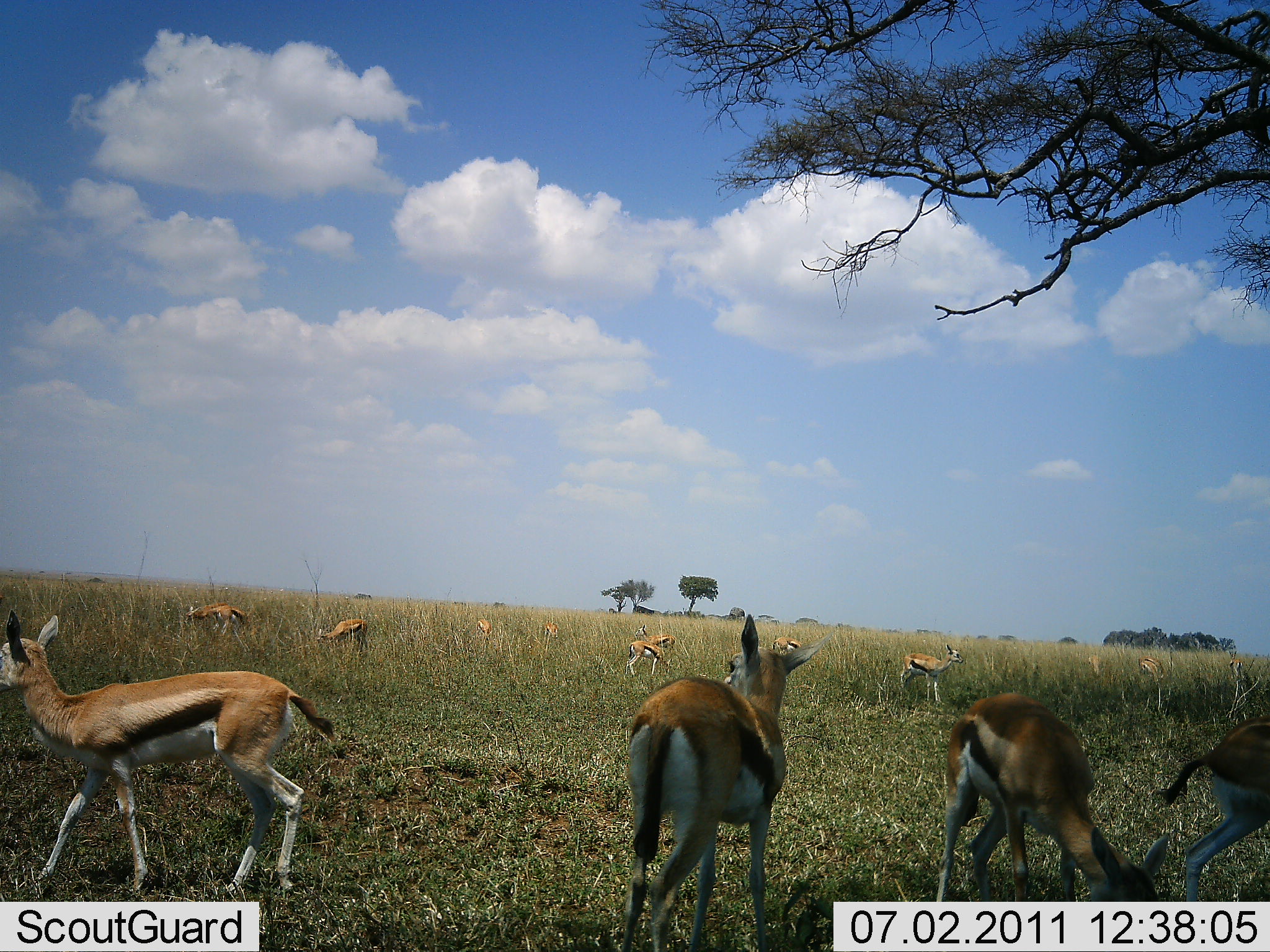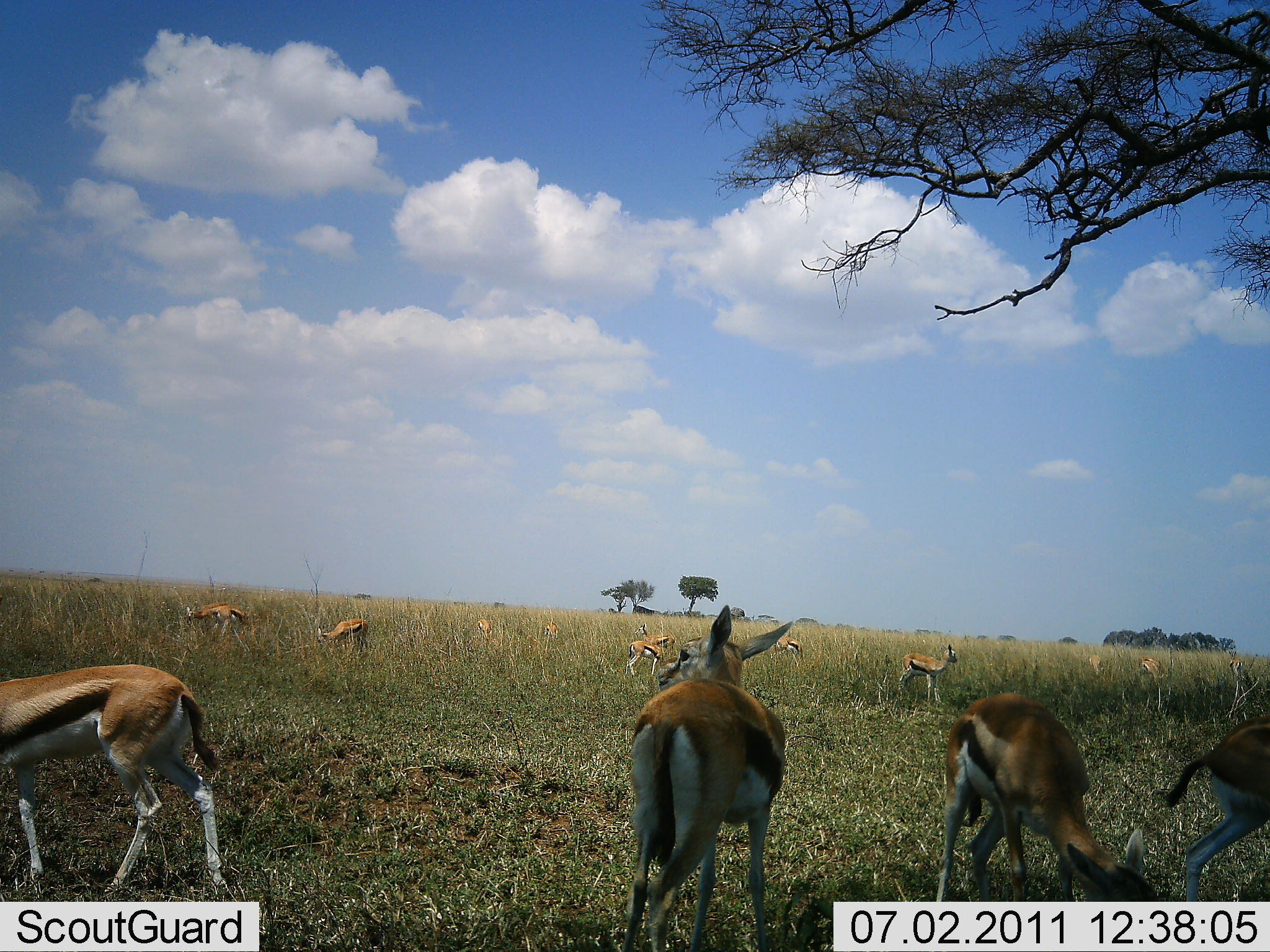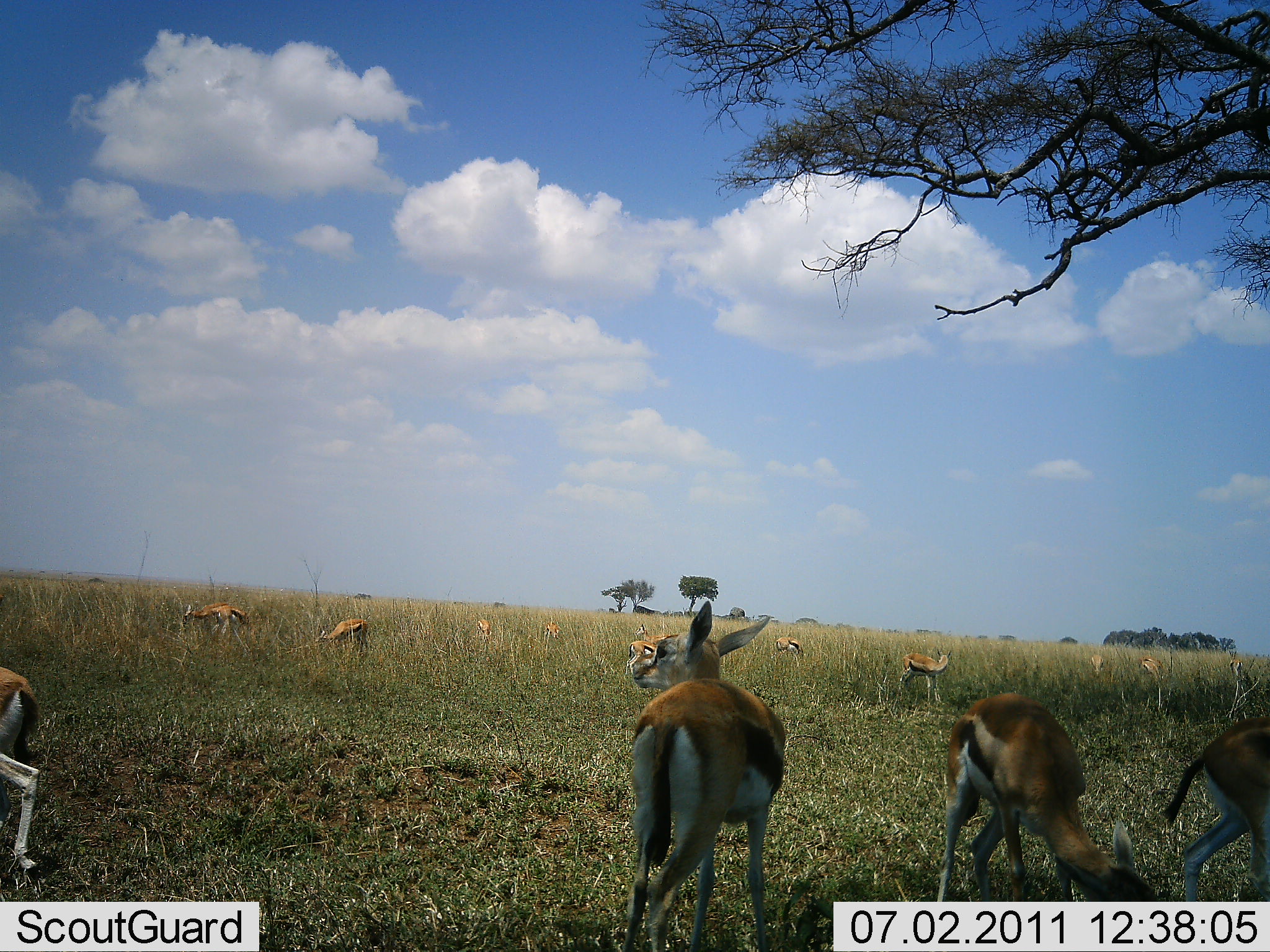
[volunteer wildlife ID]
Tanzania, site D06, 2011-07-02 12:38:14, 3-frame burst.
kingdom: Animalia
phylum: Chordata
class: Mammalia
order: Artiodactyla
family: Bovidae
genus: Eudorcas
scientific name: Eudorcas thomsonii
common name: thomson's gazelle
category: gazellethomsons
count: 11-50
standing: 50%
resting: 0%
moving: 30%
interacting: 0%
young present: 10%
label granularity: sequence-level